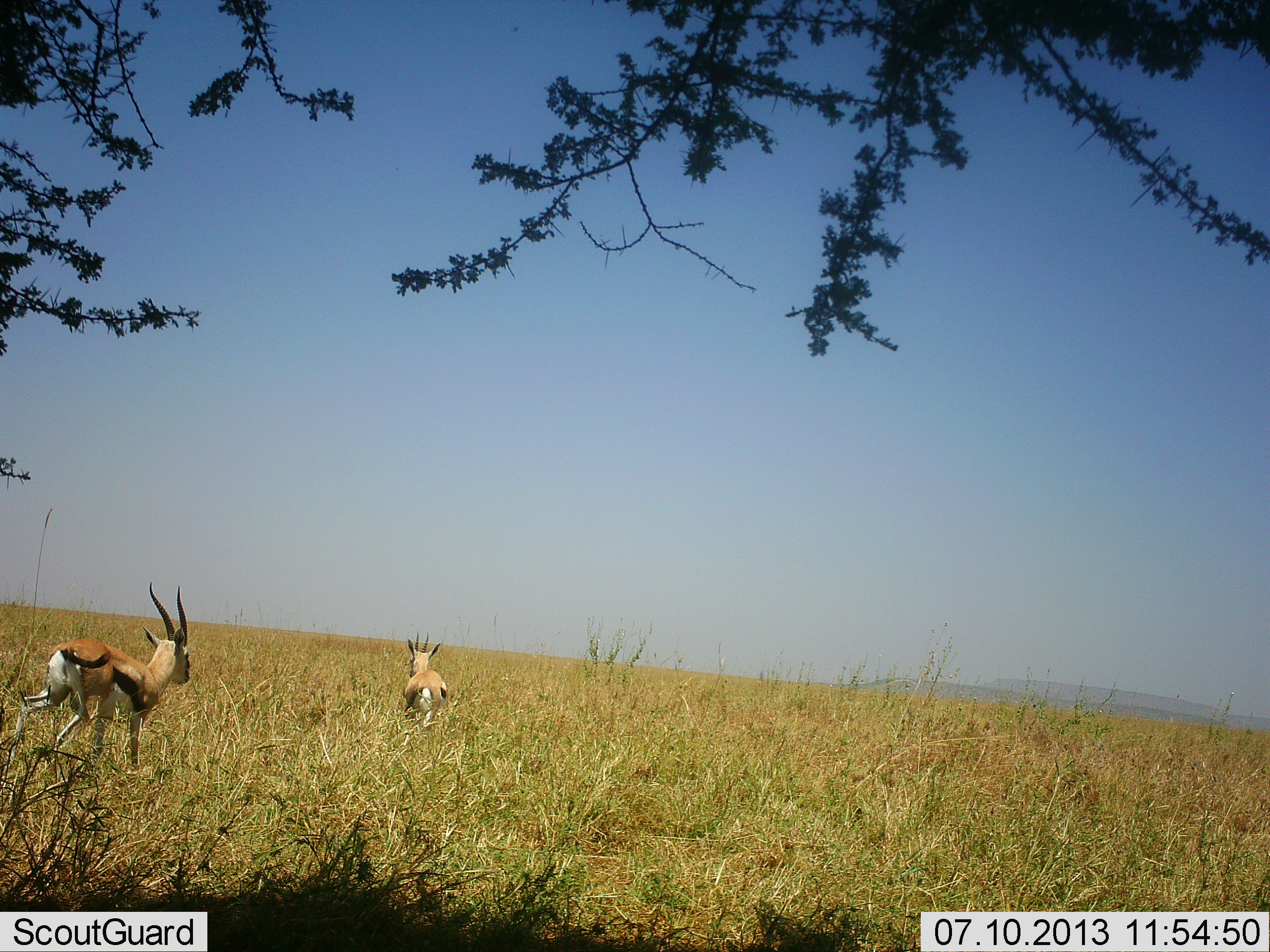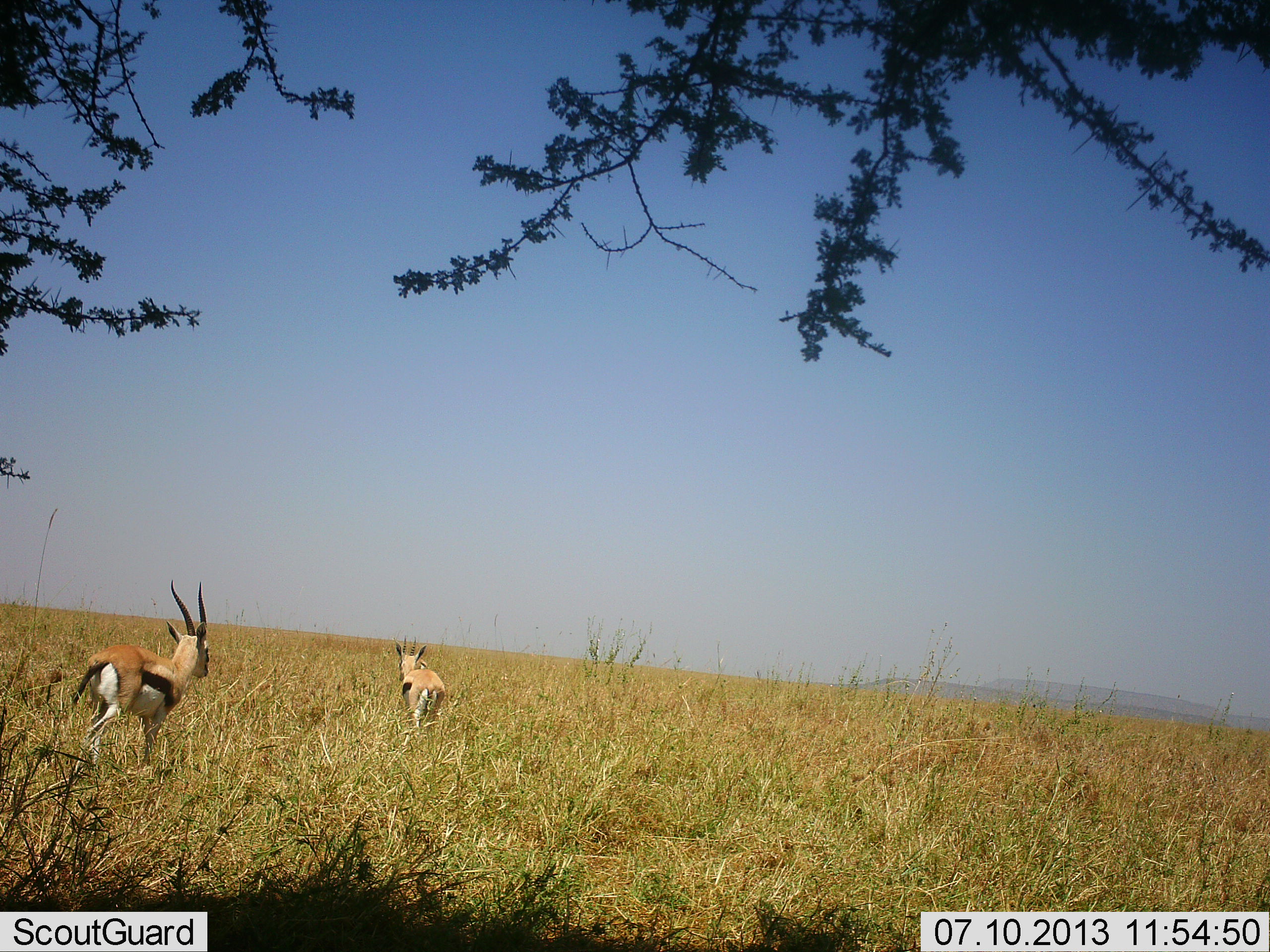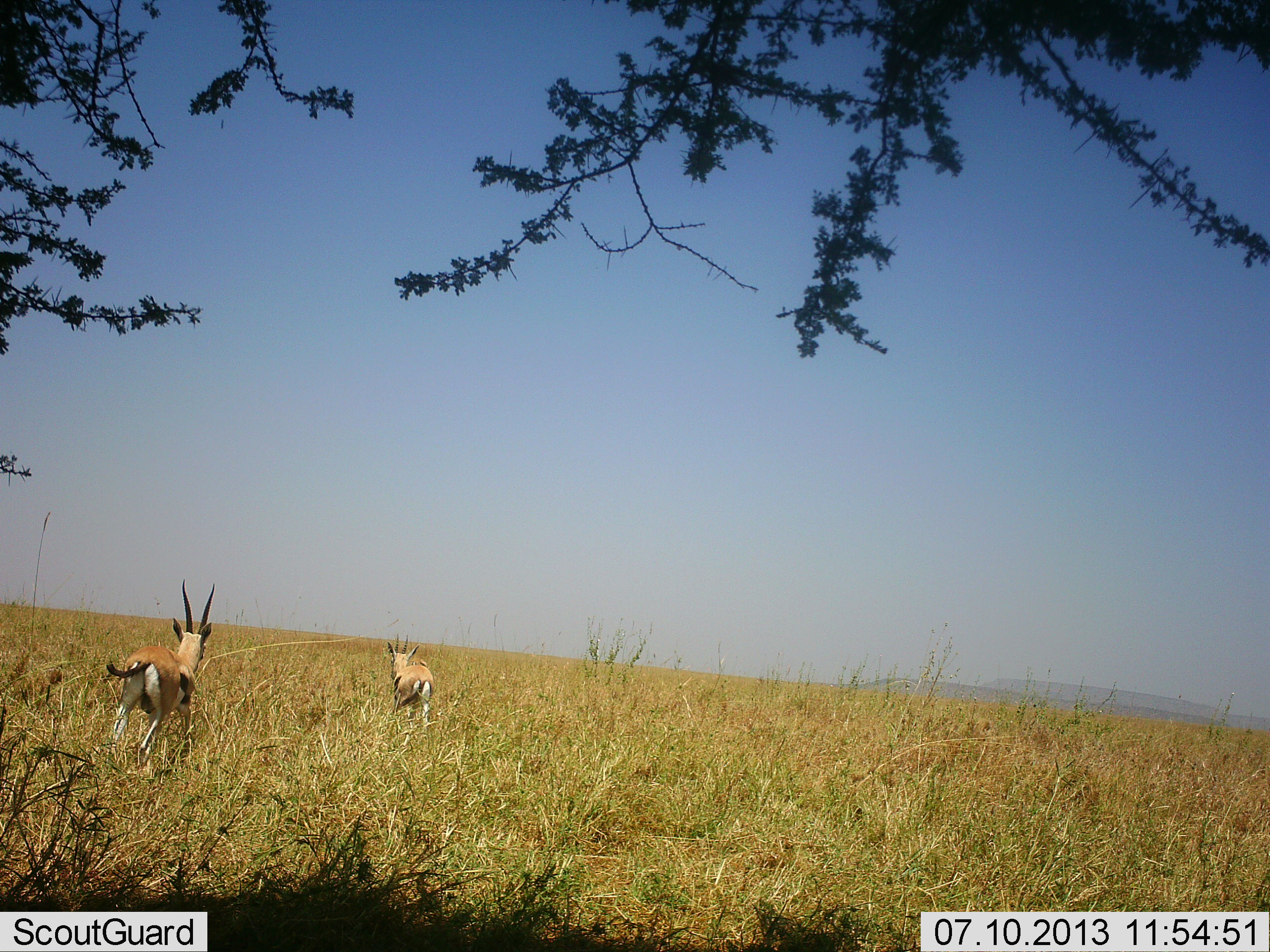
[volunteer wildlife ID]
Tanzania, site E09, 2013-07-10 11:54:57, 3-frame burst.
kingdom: Animalia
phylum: Chordata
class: Mammalia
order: Artiodactyla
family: Bovidae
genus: Eudorcas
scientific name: Eudorcas thomsonii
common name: thomson's gazelle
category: gazellethomsons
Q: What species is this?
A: Gazellethomsons (thomson's gazelle) (Eudorcas thomsonii).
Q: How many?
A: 2.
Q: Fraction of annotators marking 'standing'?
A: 0%.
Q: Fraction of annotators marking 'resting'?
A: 0%.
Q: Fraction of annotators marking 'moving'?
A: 100%.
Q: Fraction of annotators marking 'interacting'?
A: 0%.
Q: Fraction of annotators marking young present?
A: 10%.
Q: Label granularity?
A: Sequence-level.